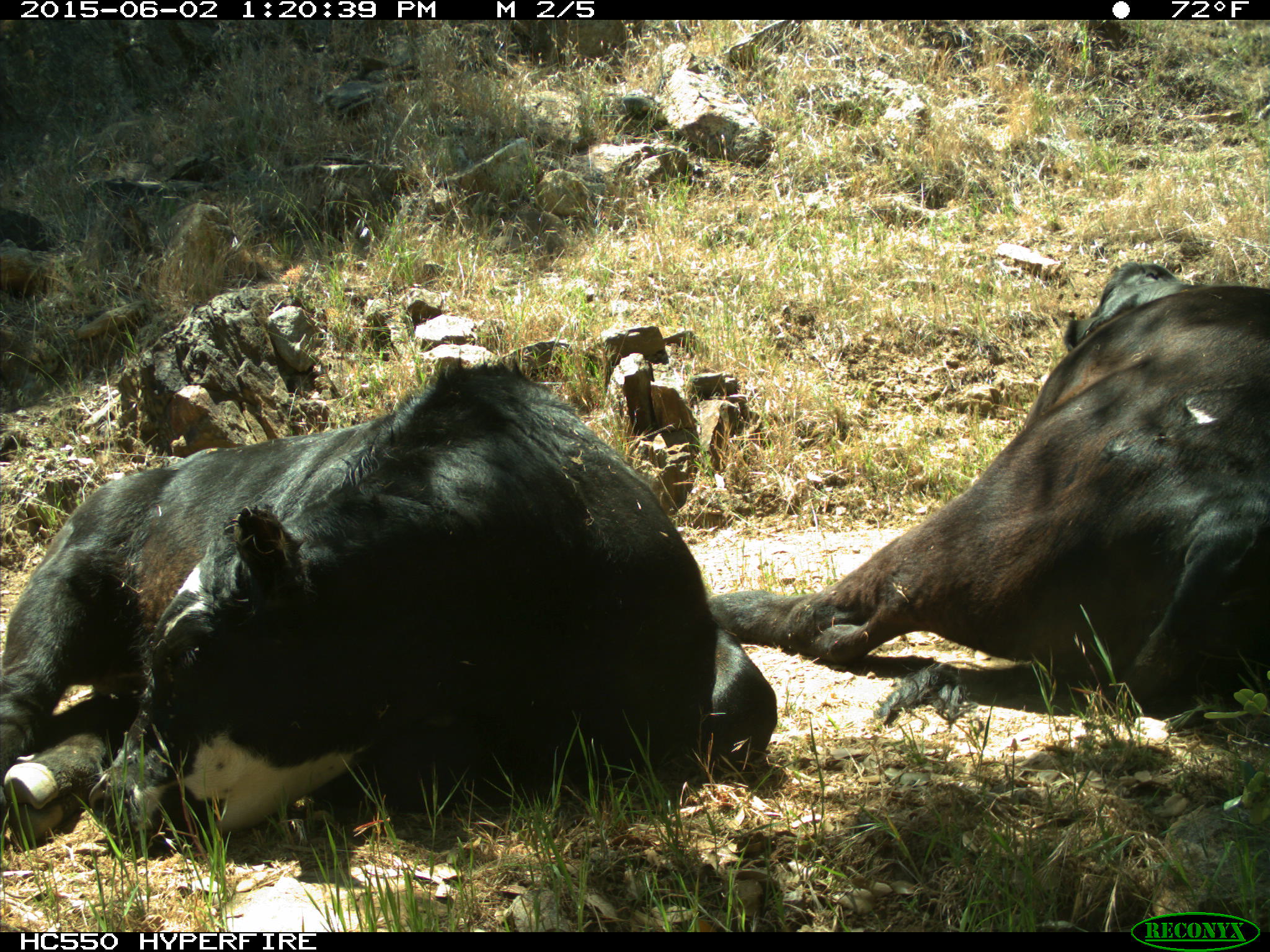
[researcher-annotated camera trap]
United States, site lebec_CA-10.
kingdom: Animalia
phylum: Chordata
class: Mammalia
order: Artiodactyla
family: Bovidae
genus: Bos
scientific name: Bos taurus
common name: domestic cow